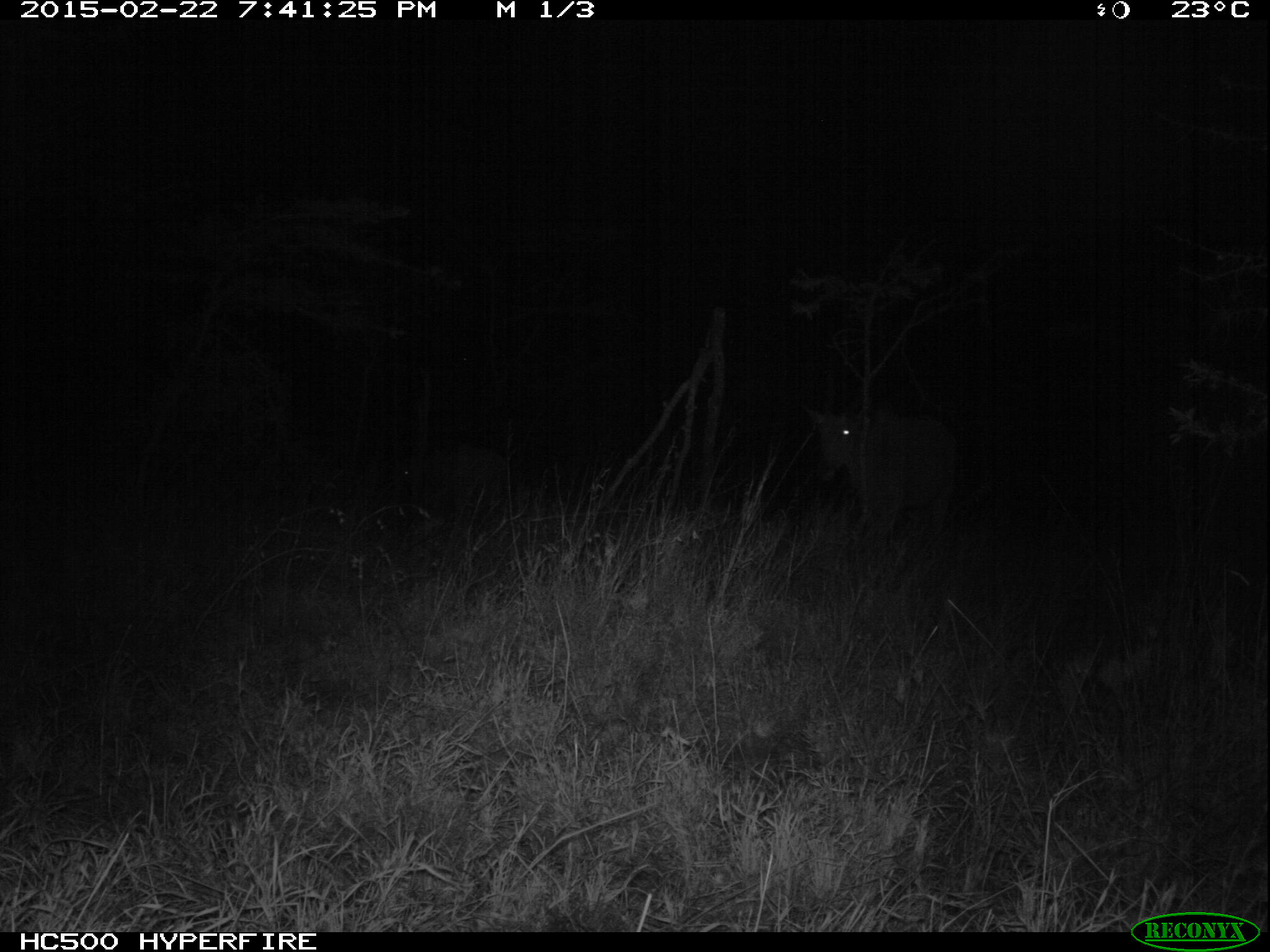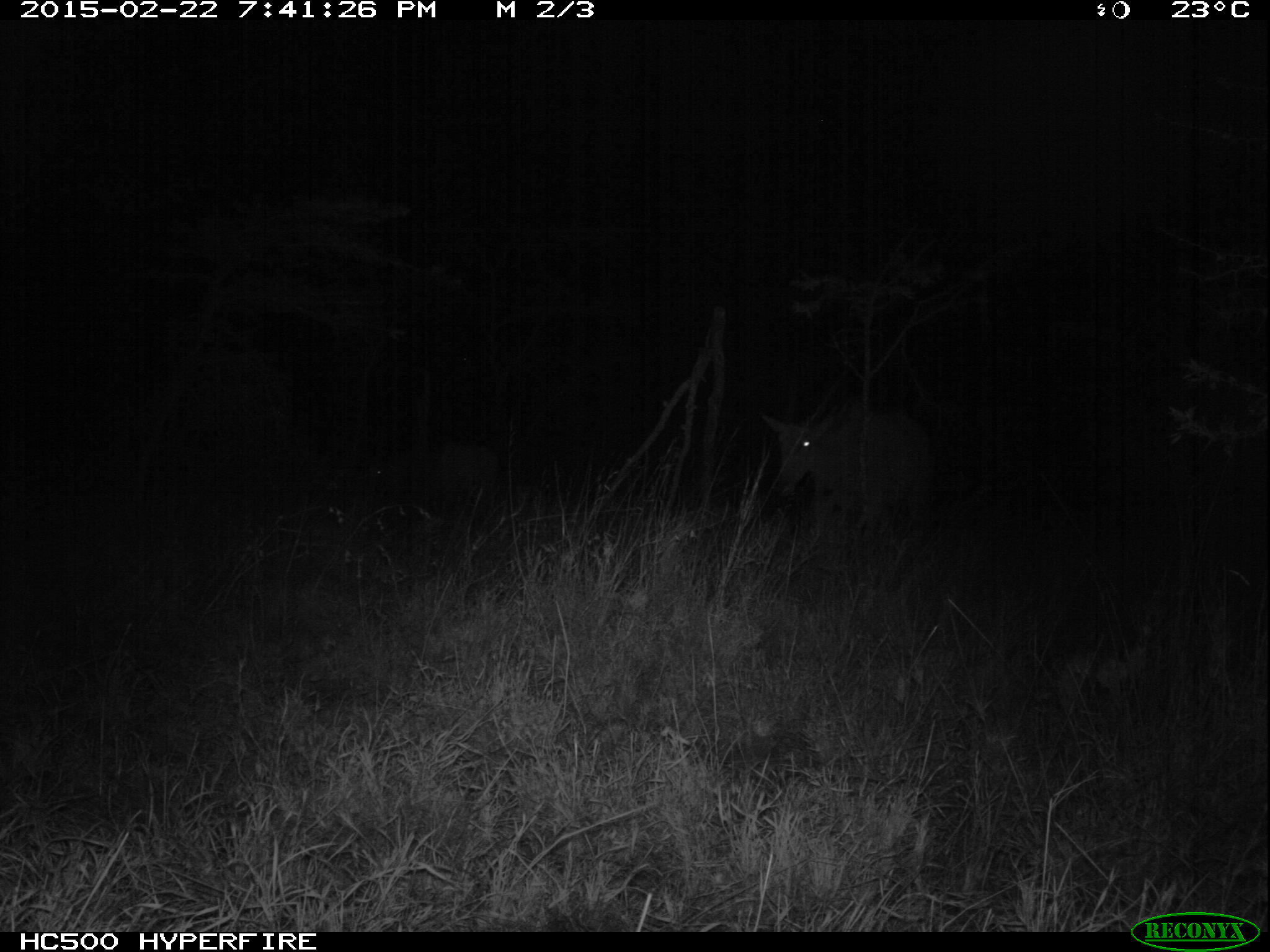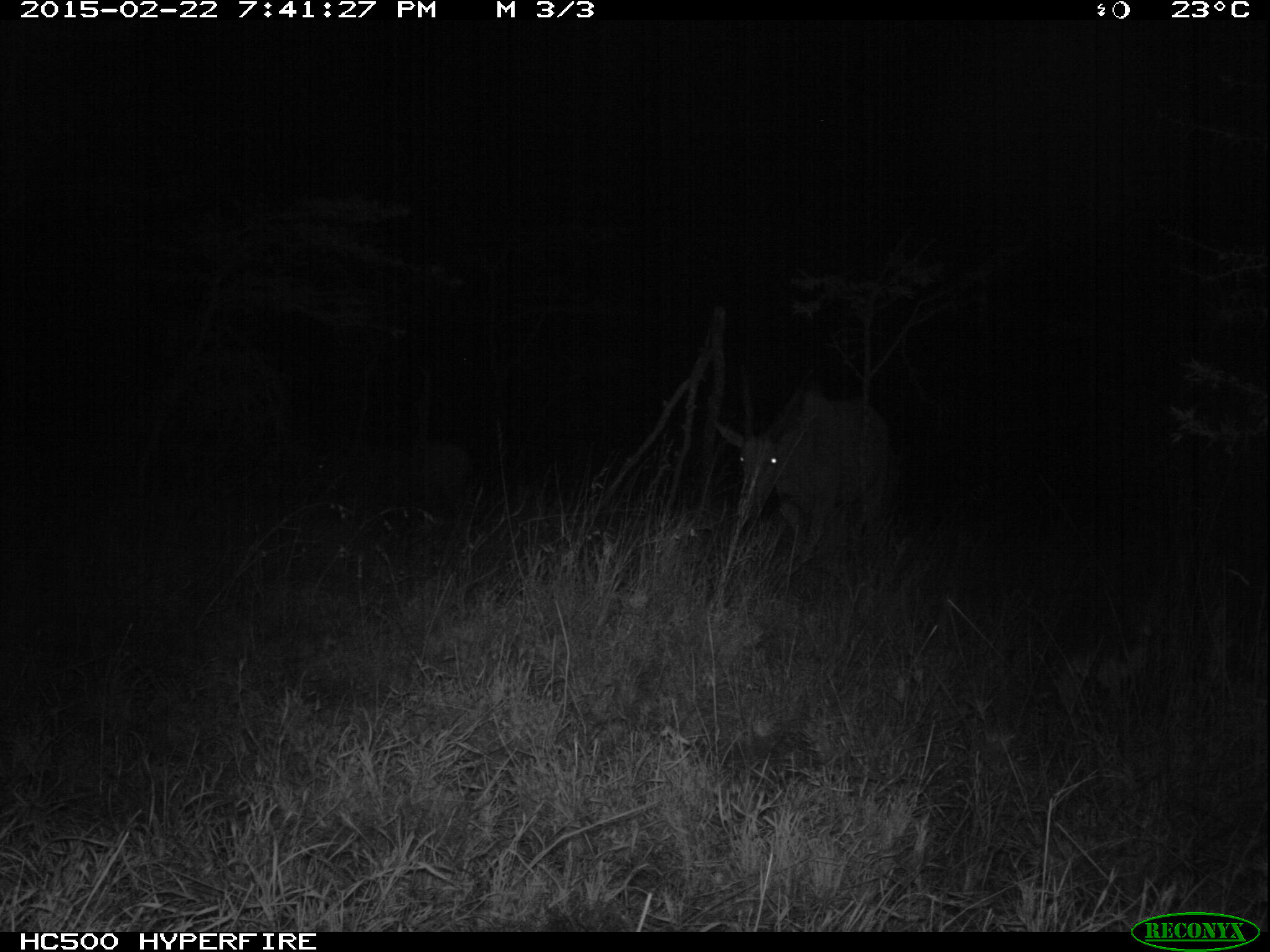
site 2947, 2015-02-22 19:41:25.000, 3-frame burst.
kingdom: Animalia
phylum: Chordata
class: Mammalia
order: Artiodactyla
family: Bovidae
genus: Aepyceros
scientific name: Aepyceros melampus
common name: impala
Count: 1.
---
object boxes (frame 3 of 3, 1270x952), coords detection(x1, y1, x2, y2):
aepyceros melampus: detection(712, 389, 896, 566)